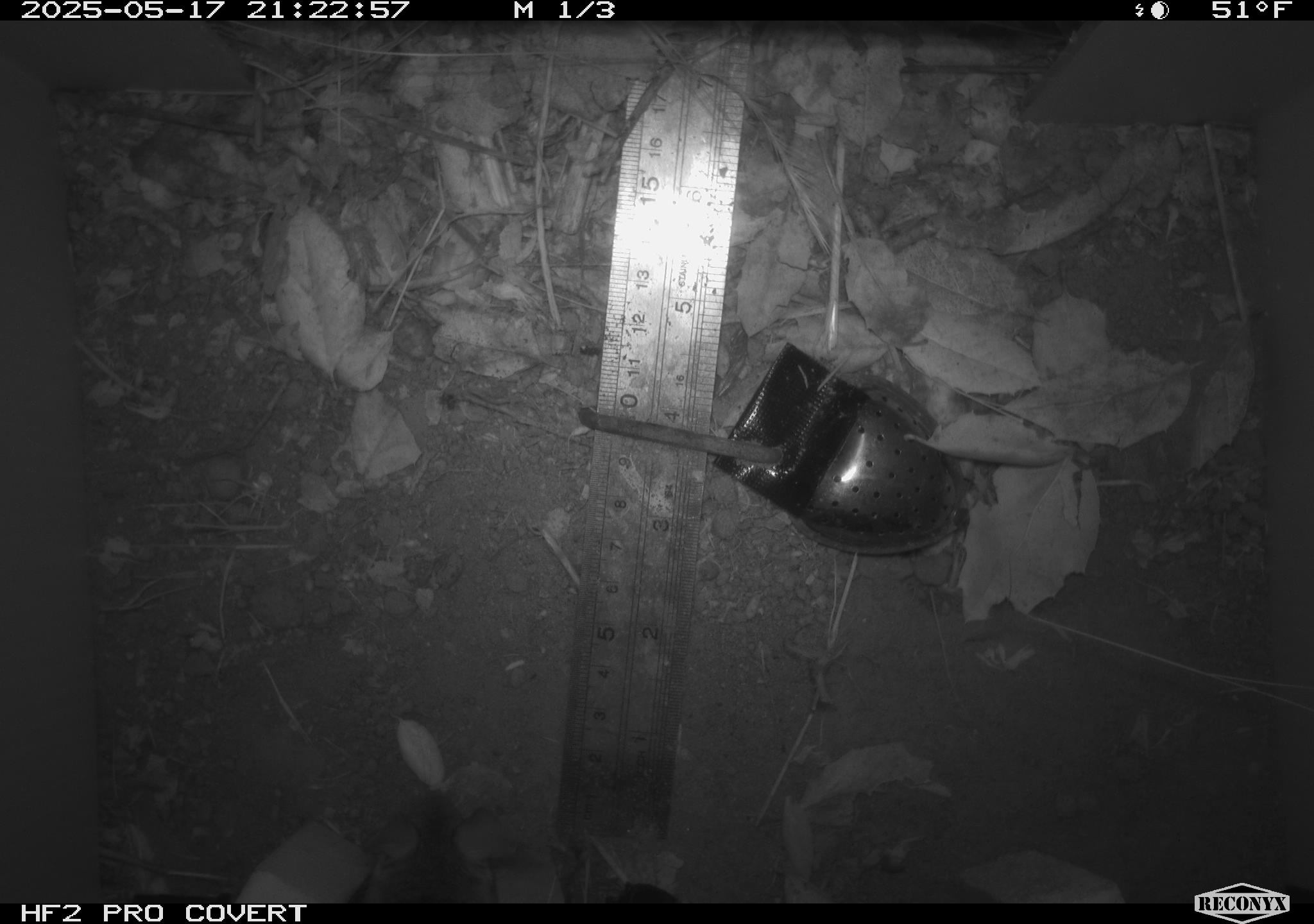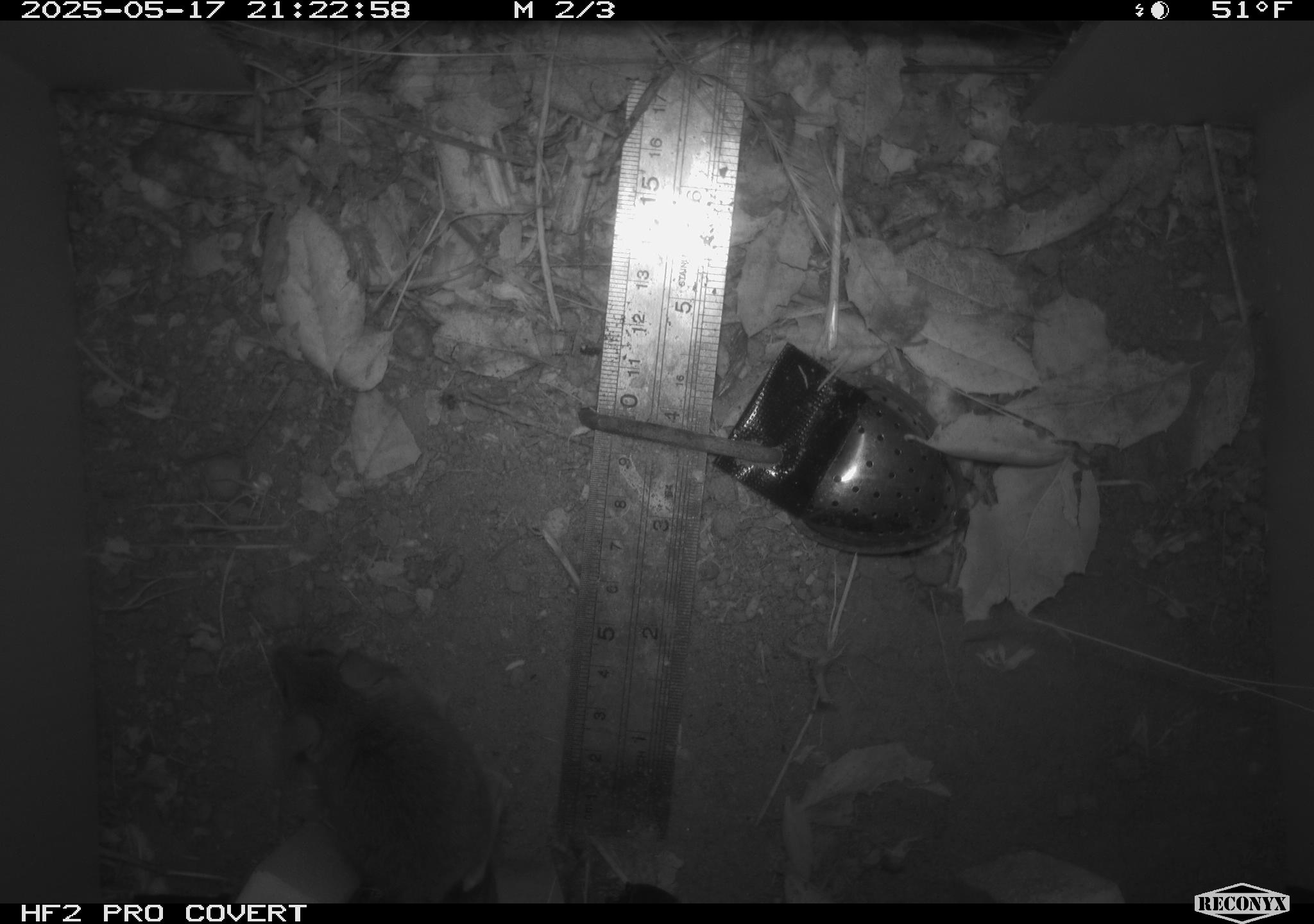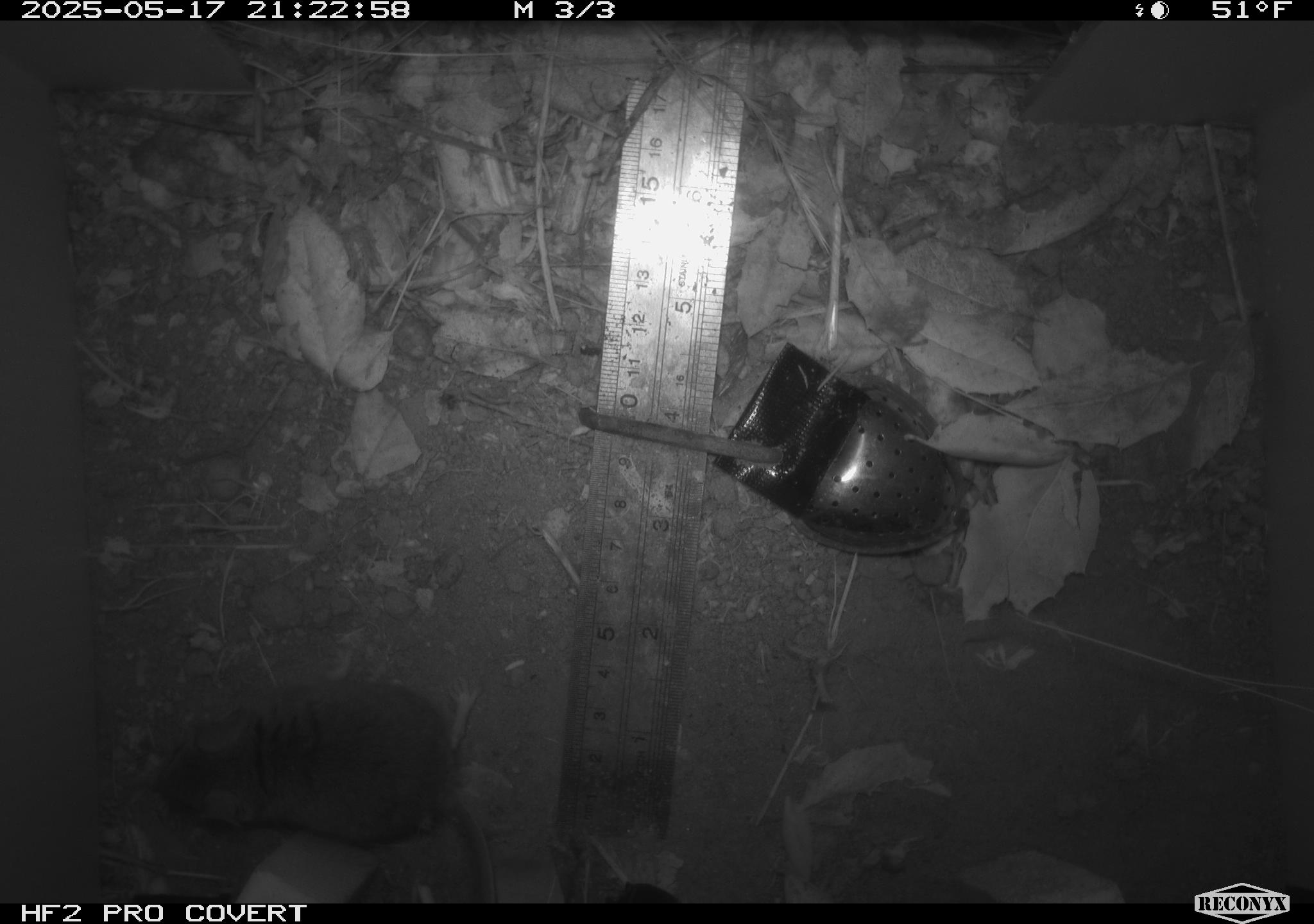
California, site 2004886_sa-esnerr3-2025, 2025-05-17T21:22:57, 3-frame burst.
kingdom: Animalia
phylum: Chordata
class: Mammalia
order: Rodentia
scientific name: Rodentia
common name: rodent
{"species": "rodent (Rodentia)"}